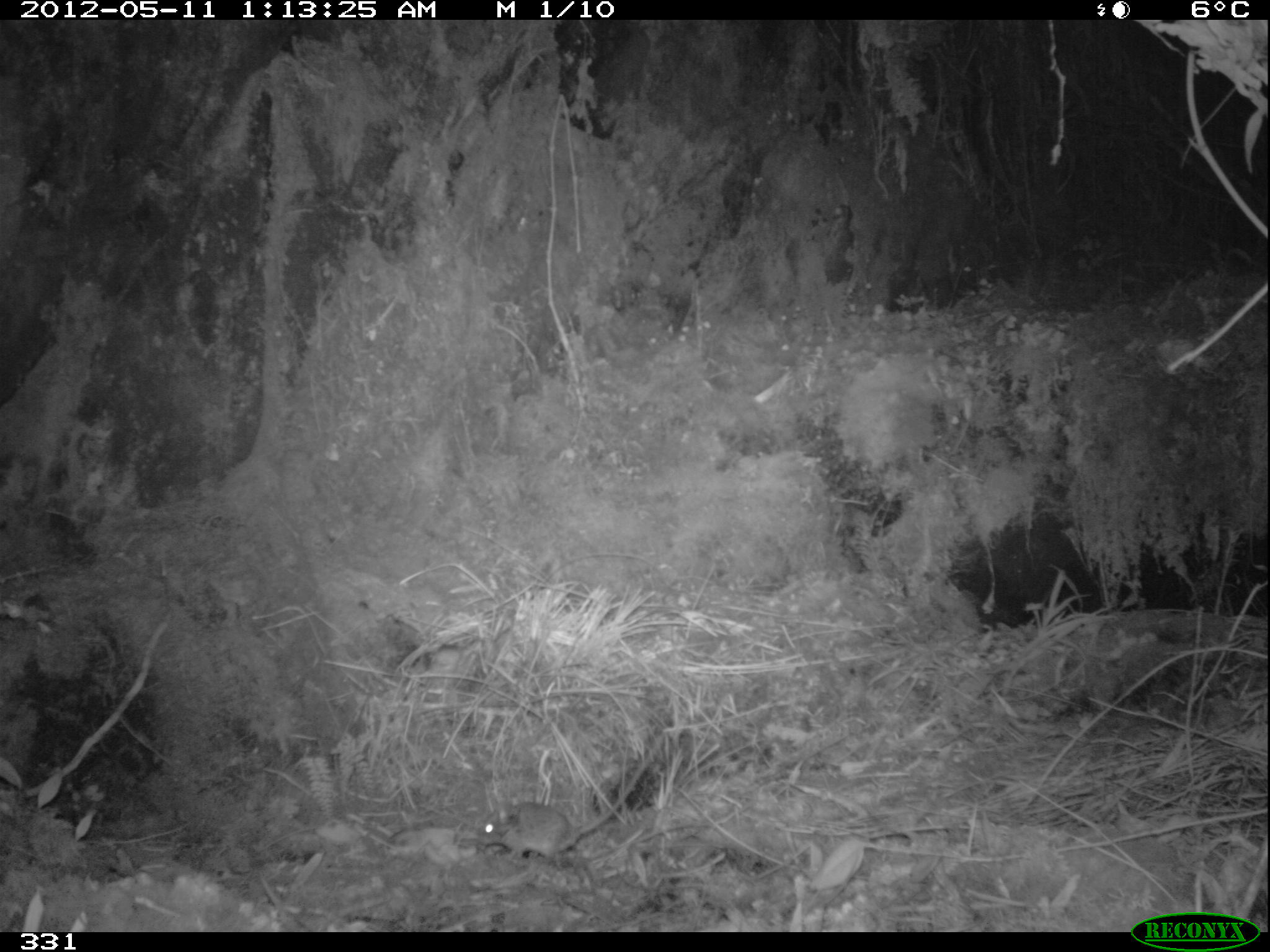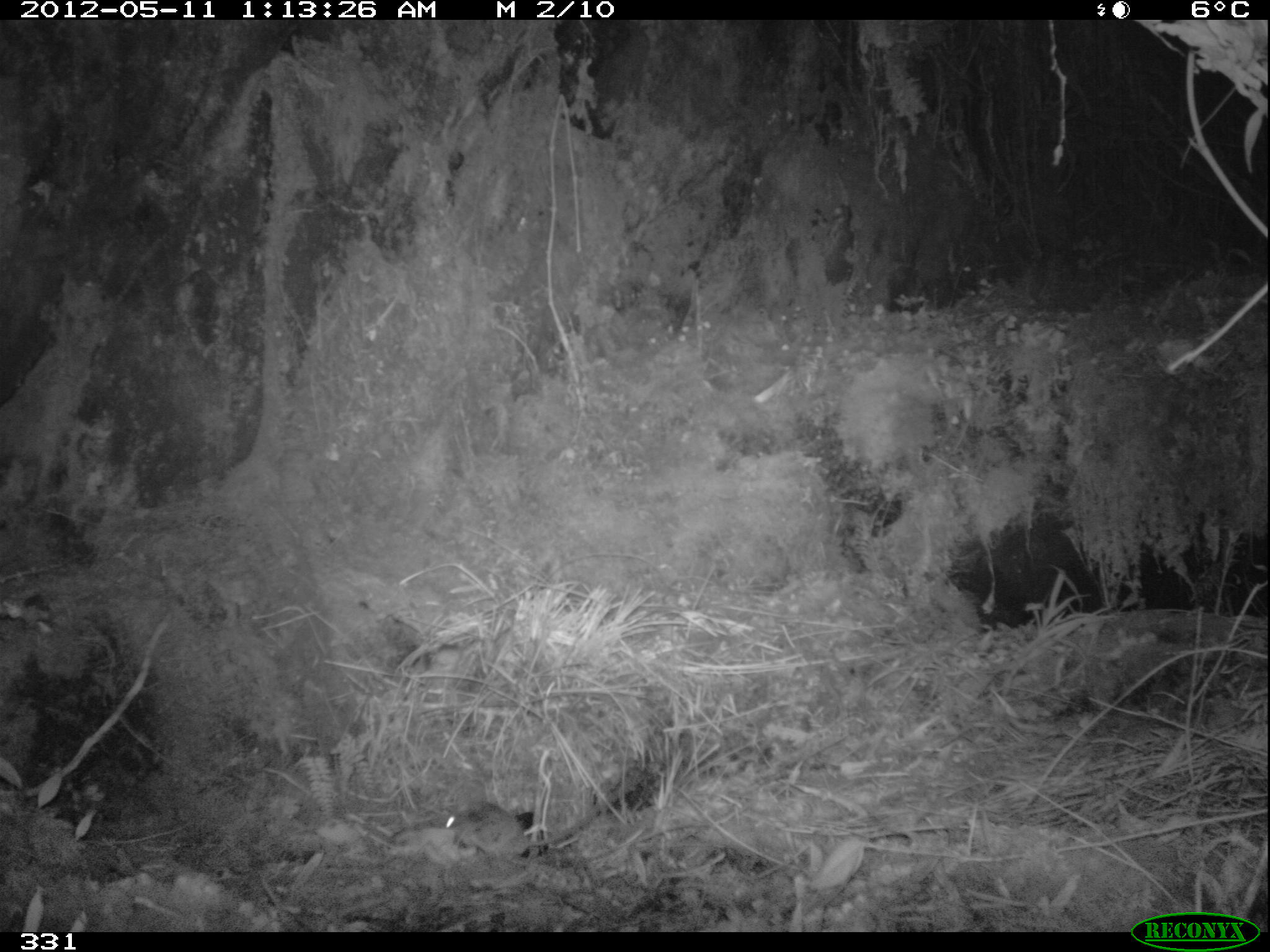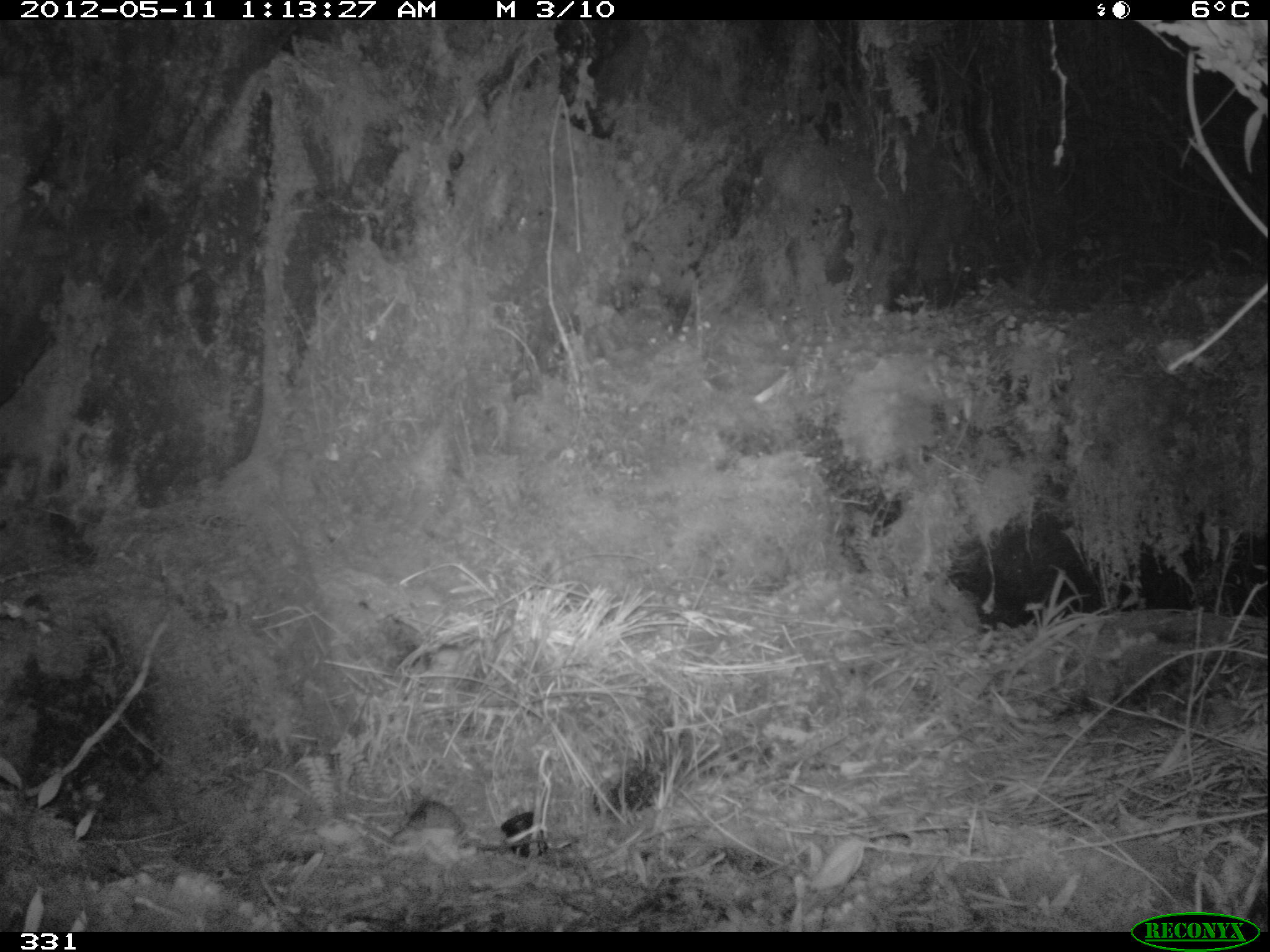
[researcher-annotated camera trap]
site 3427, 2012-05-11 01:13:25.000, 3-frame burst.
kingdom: Animalia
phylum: Chordata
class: Mammalia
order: Rodentia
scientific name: Rodentia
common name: rodents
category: unknown rodent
Unknown rodent (rodents) (Rodentia).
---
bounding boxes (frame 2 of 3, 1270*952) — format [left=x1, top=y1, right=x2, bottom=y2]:
unknown rodent: [left=441, top=798, right=620, bottom=857]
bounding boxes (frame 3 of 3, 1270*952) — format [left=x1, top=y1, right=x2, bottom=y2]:
unknown rodent: [left=385, top=799, right=551, bottom=861]